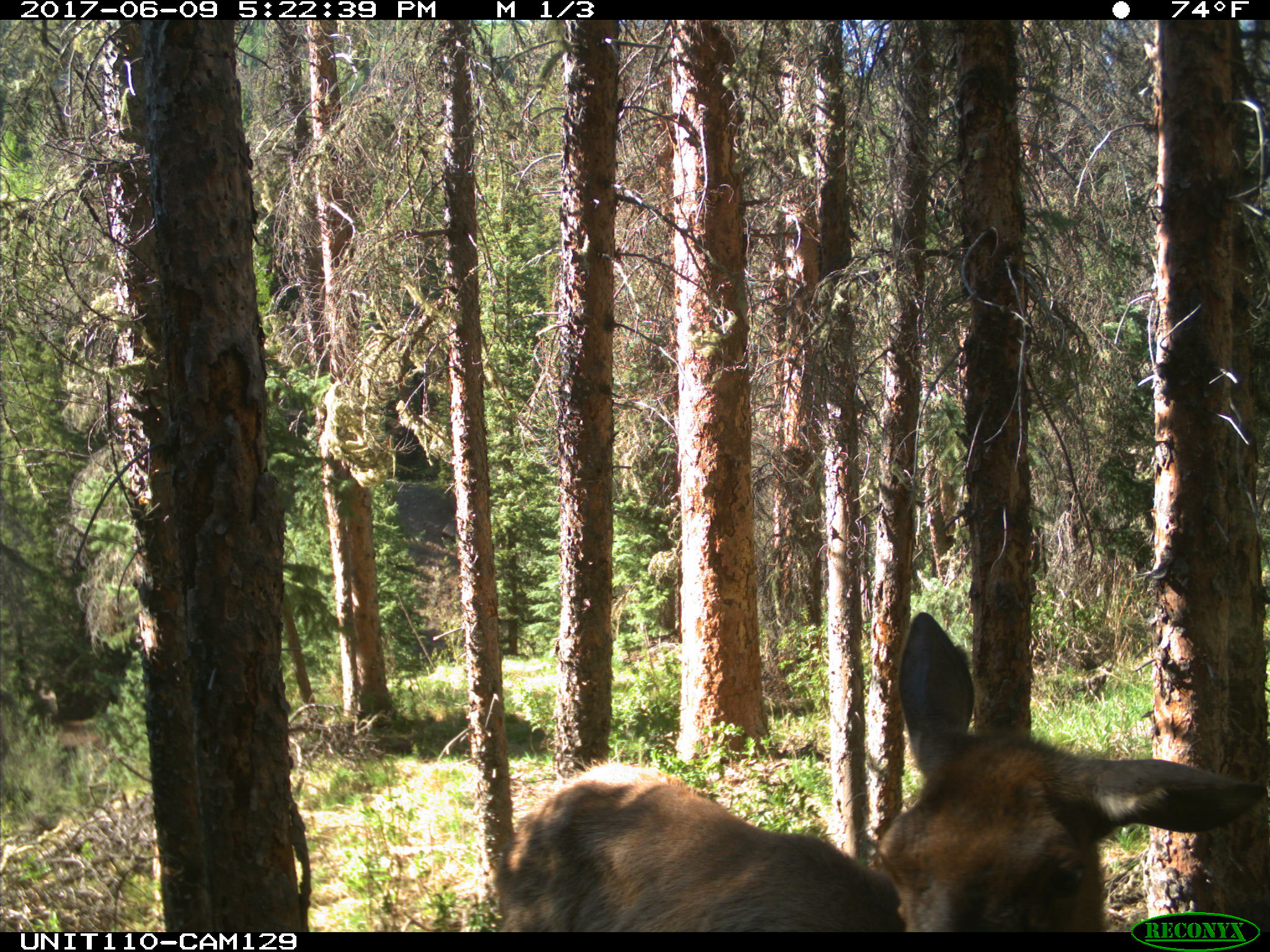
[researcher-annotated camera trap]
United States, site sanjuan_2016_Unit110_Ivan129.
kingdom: Animalia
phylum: Chordata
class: Mammalia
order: Artiodactyla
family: Cervidae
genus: Cervus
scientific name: Cervus elaphus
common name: red deer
Cervus elaphus (red deer).